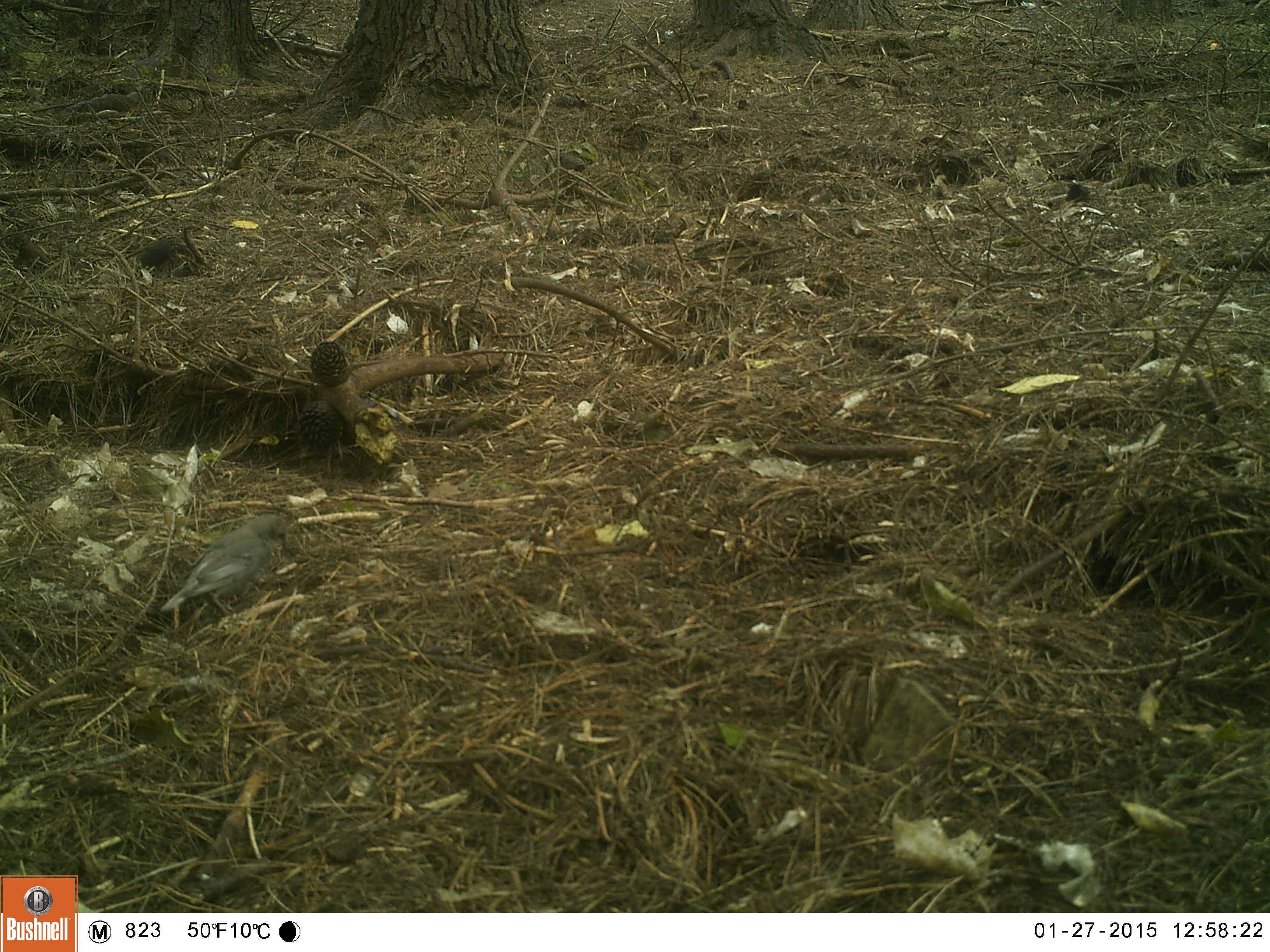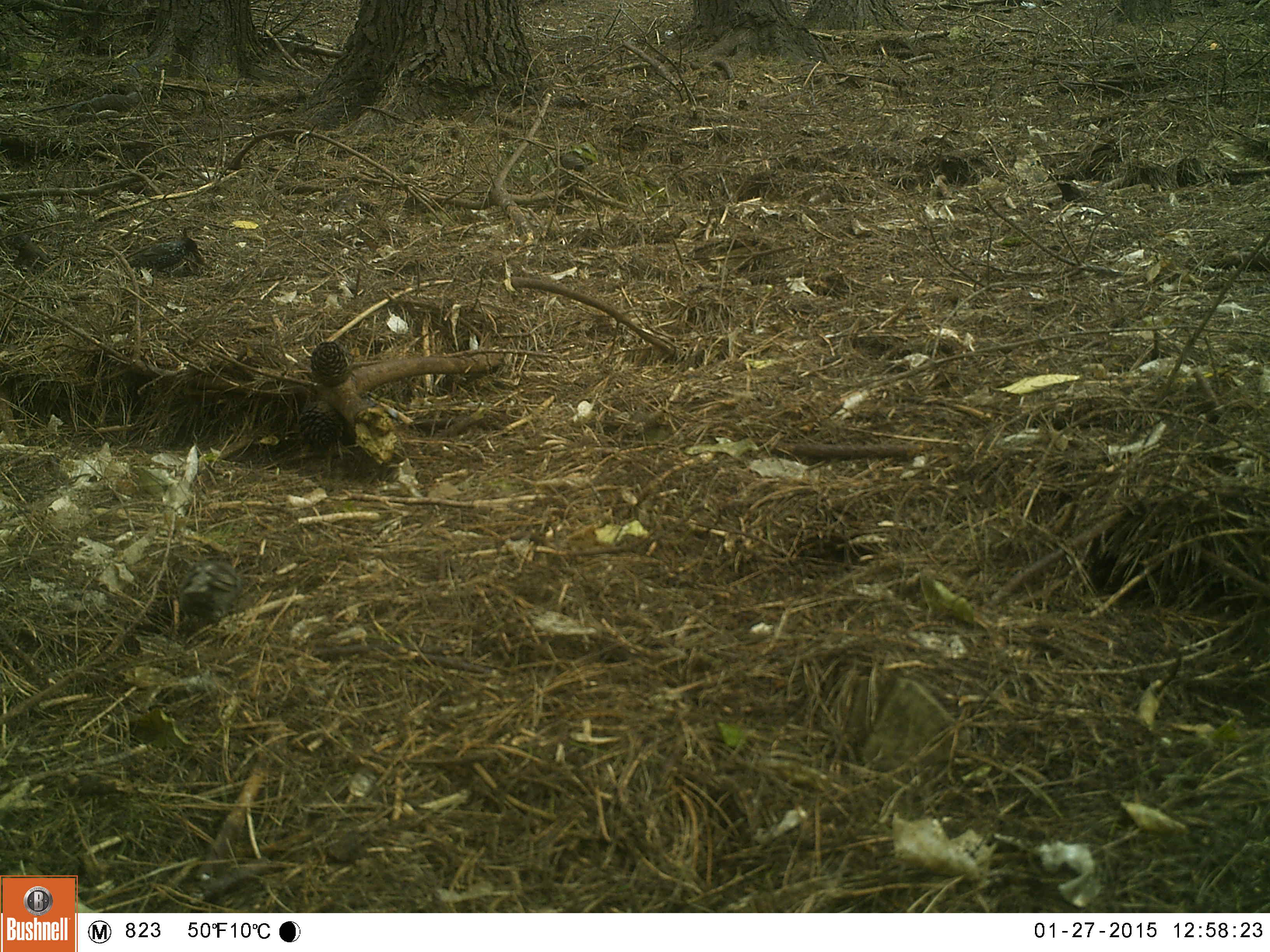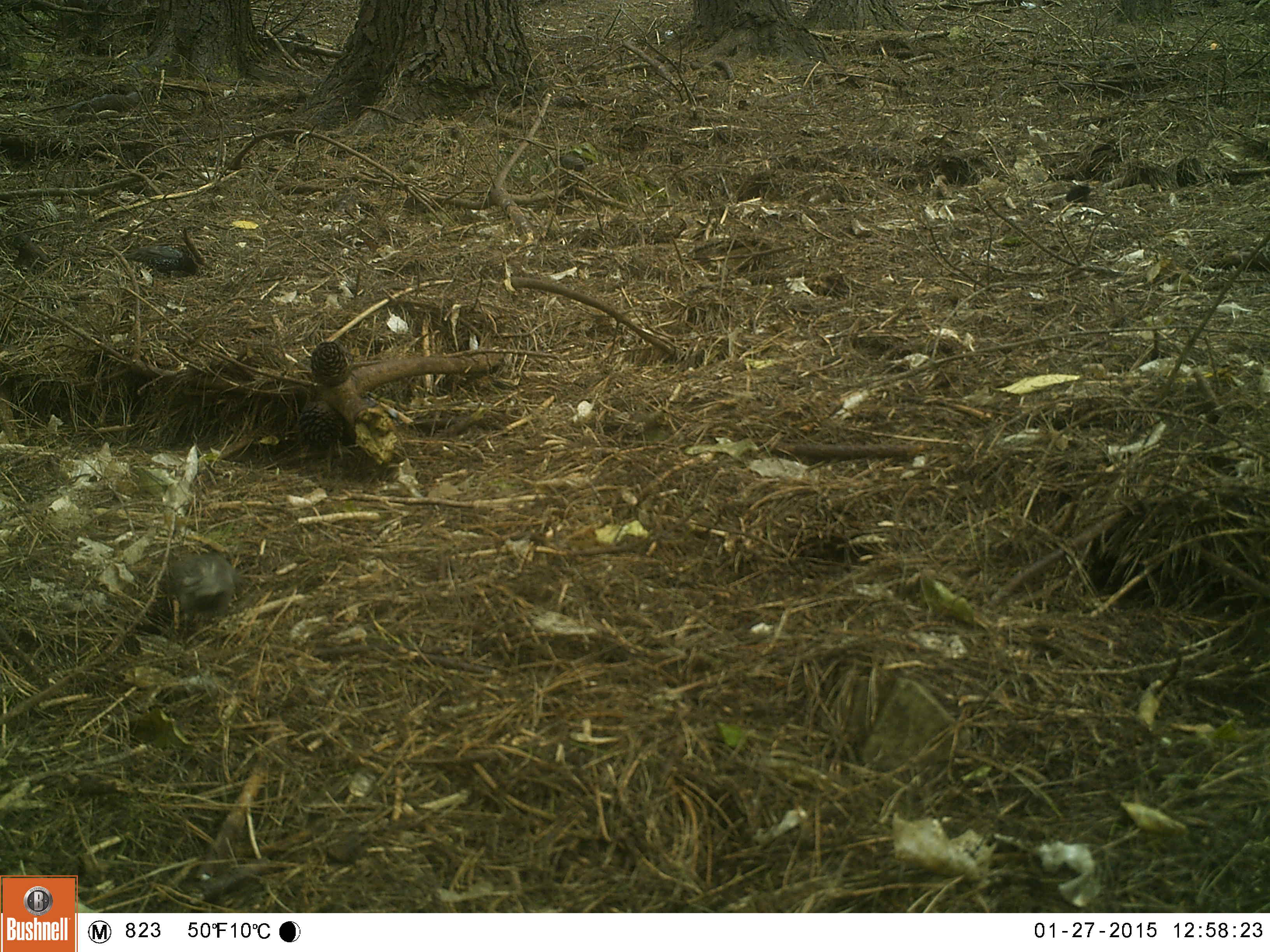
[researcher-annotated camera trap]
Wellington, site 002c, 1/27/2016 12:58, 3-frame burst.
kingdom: Animalia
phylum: Chordata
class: Aves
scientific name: Aves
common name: bird